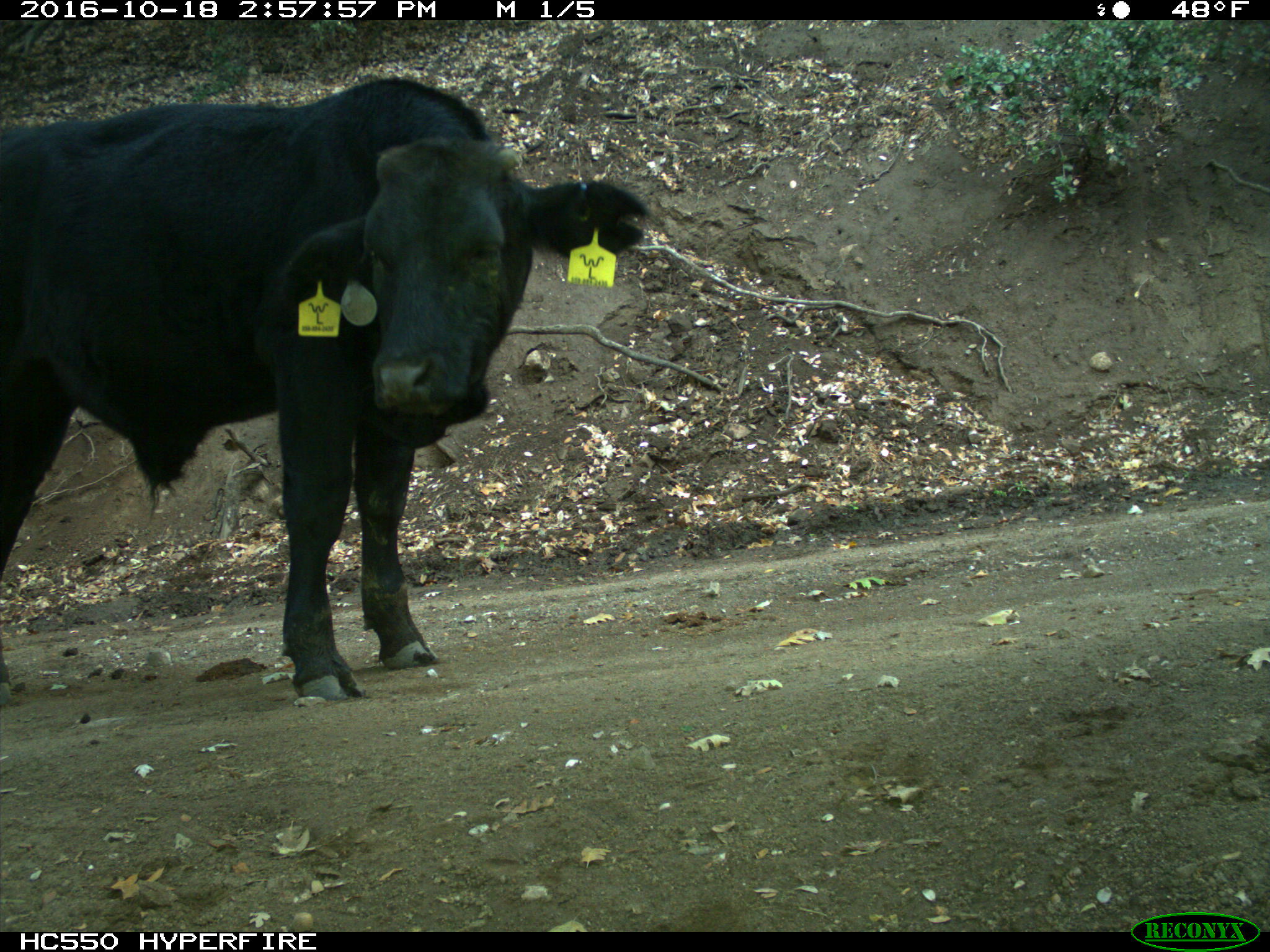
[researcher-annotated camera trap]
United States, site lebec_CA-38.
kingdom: Animalia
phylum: Chordata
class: Mammalia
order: Artiodactyla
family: Bovidae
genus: Bos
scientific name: Bos taurus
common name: domestic cow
Bos taurus (domestic cow).